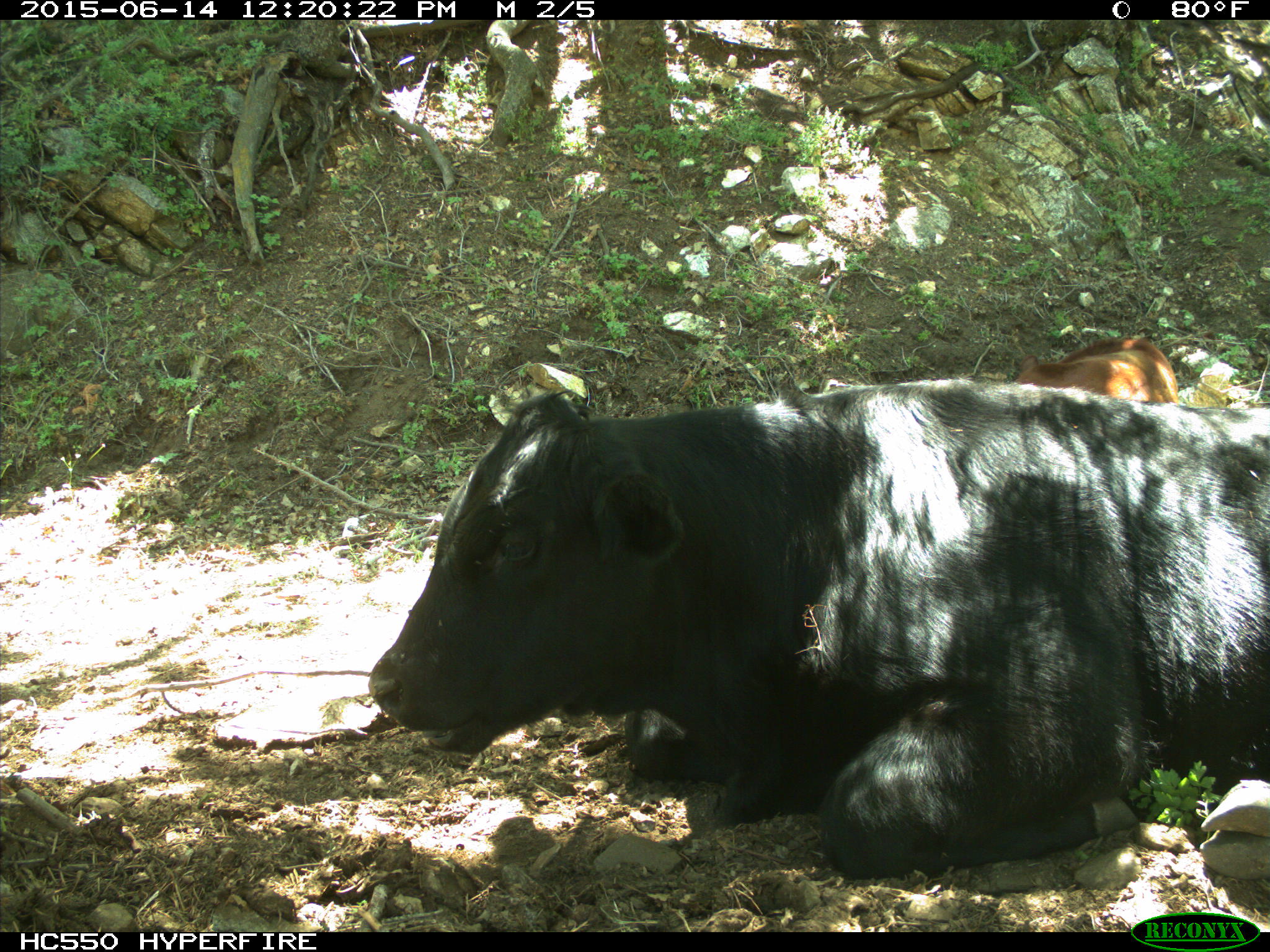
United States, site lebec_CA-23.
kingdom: Animalia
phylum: Chordata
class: Mammalia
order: Artiodactyla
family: Bovidae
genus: Bos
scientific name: Bos taurus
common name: domestic cow